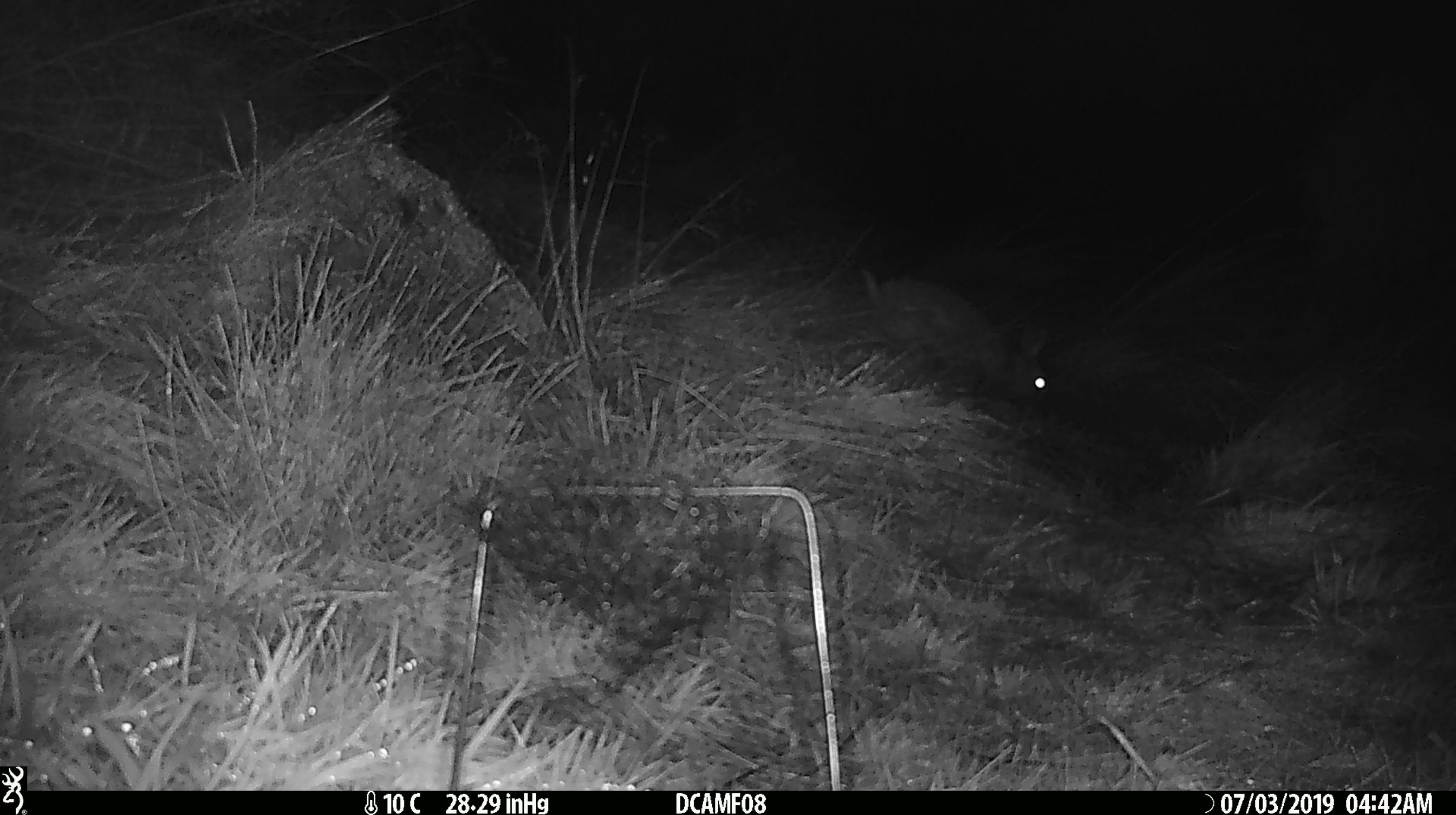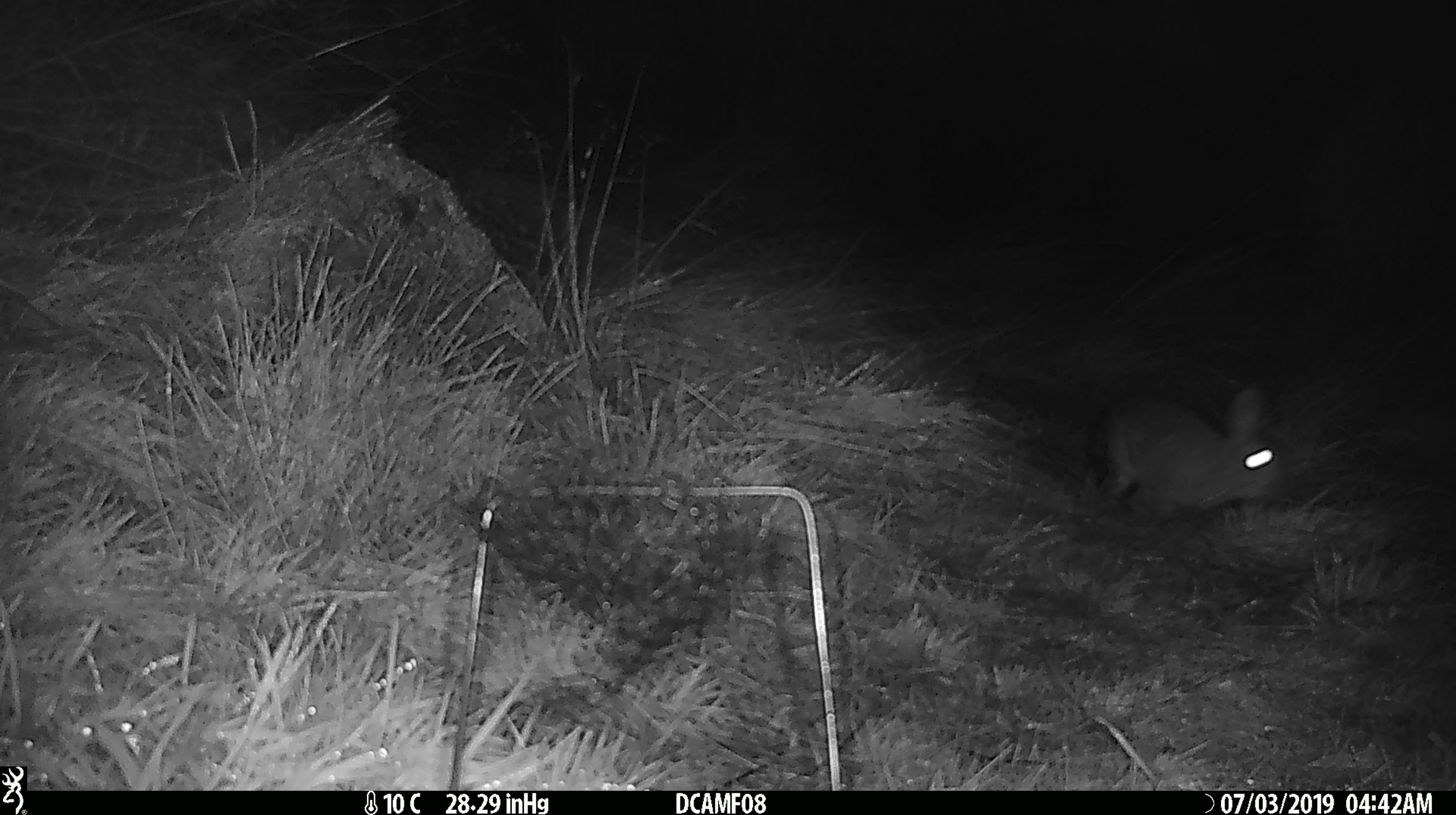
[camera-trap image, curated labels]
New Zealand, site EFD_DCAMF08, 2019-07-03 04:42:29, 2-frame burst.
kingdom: Animalia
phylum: Chordata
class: Mammalia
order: Lagomorpha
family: Leporidae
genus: Oryctolagus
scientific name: Oryctolagus cuniculus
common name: european rabbit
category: rabbit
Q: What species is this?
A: Rabbit (european rabbit) (Oryctolagus cuniculus).